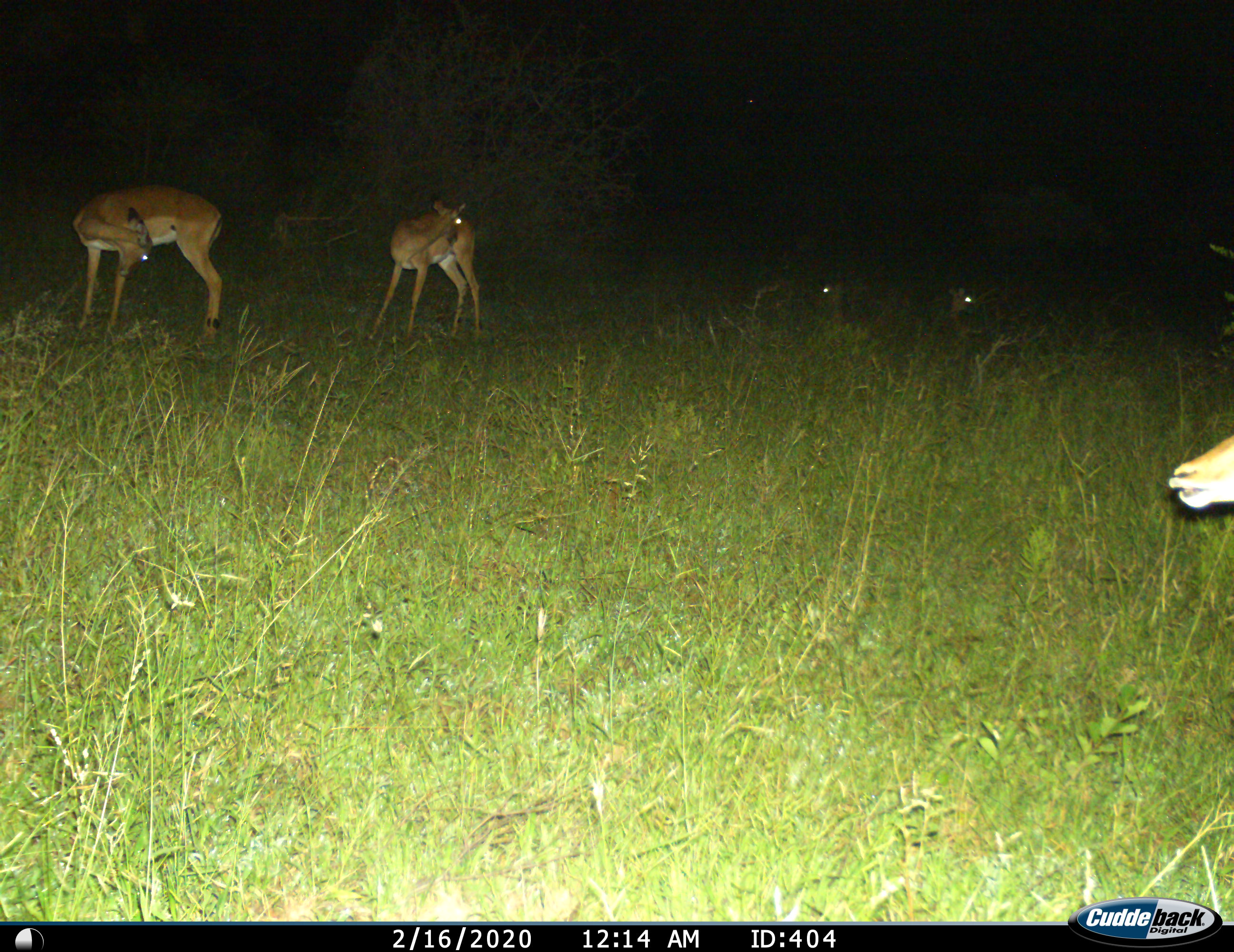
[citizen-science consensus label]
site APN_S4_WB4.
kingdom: Animalia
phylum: Chordata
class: Mammalia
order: Artiodactyla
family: Bovidae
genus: Aepyceros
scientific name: Aepyceros melampus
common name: impala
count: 5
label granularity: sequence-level